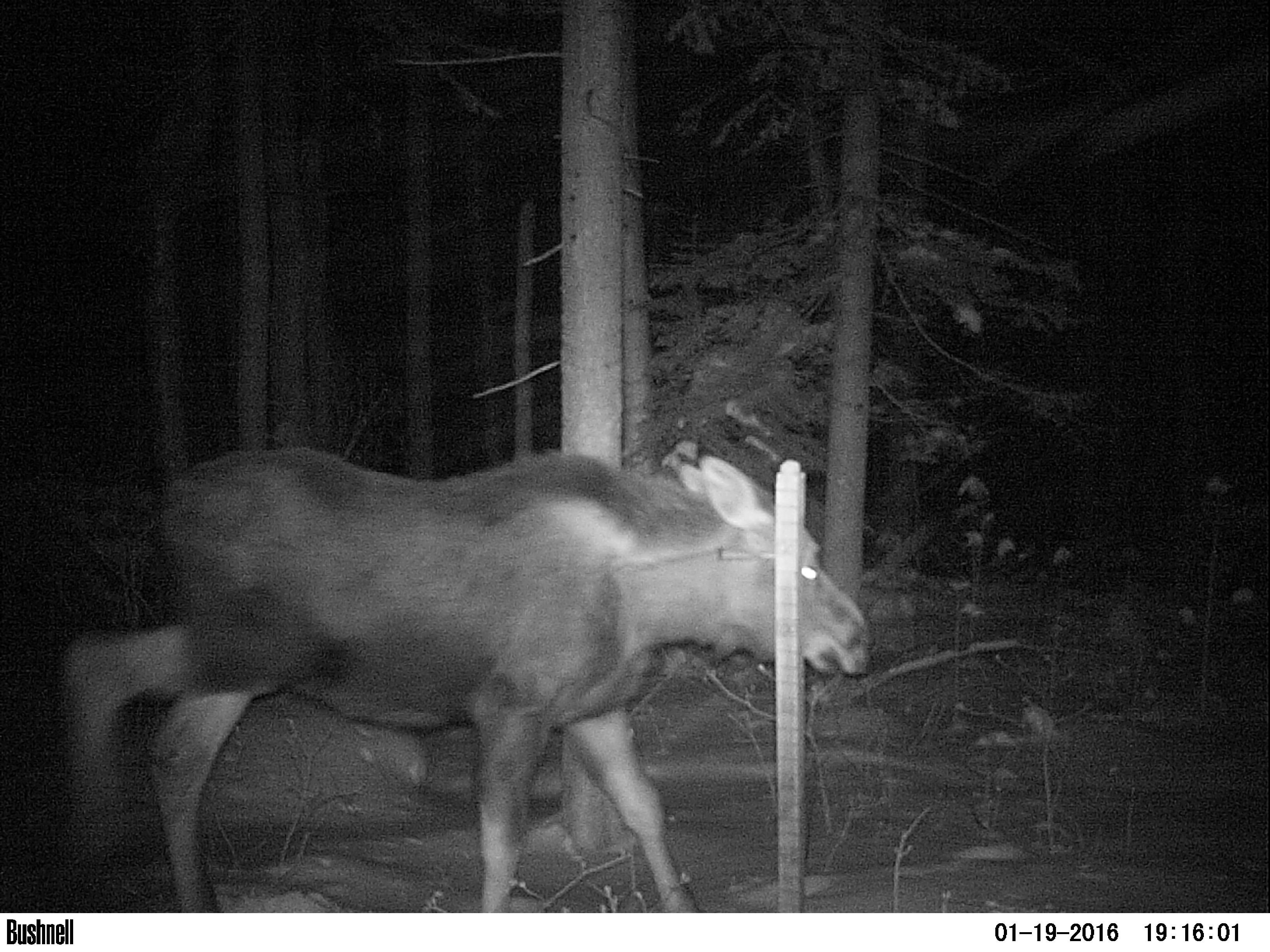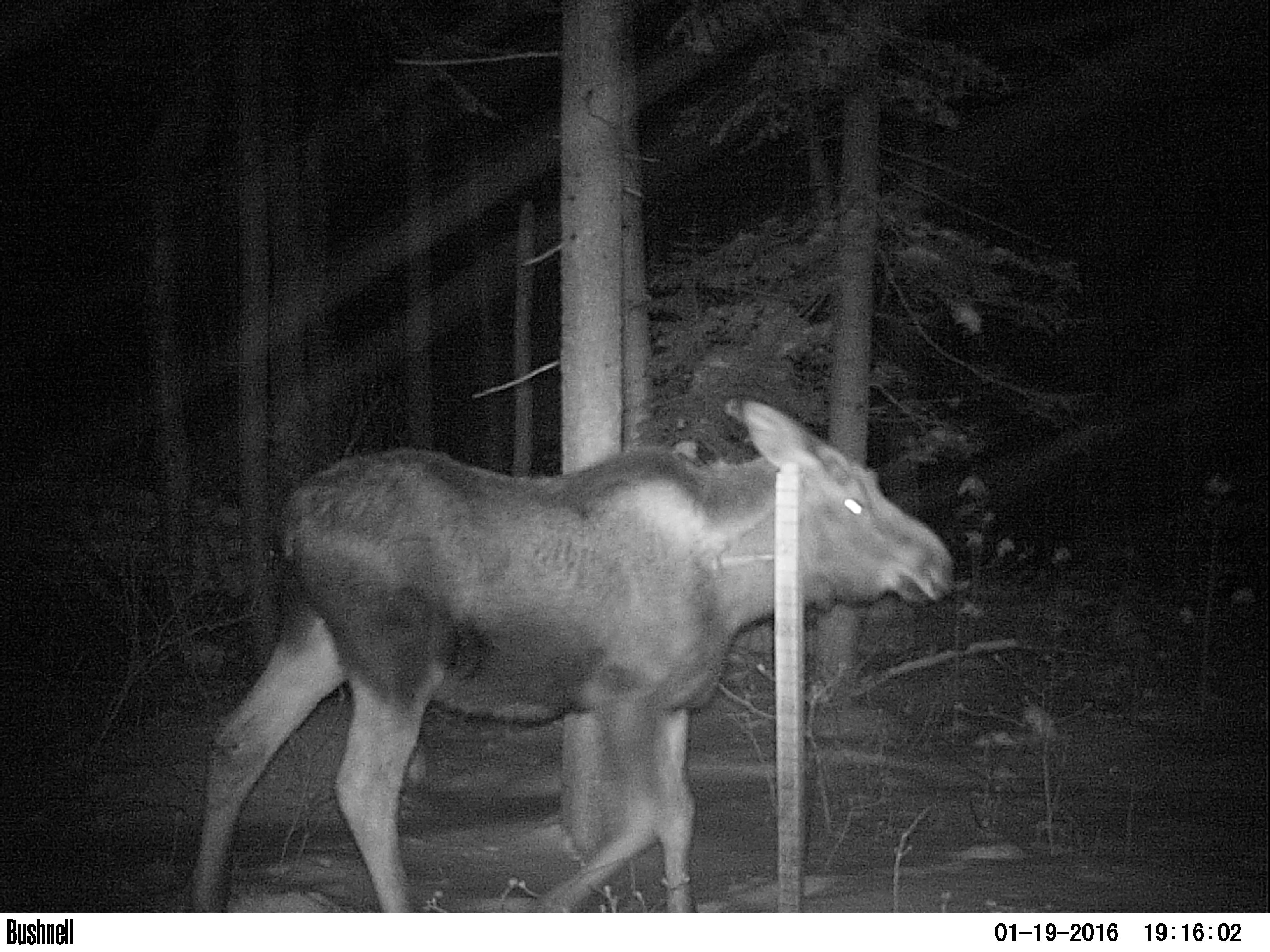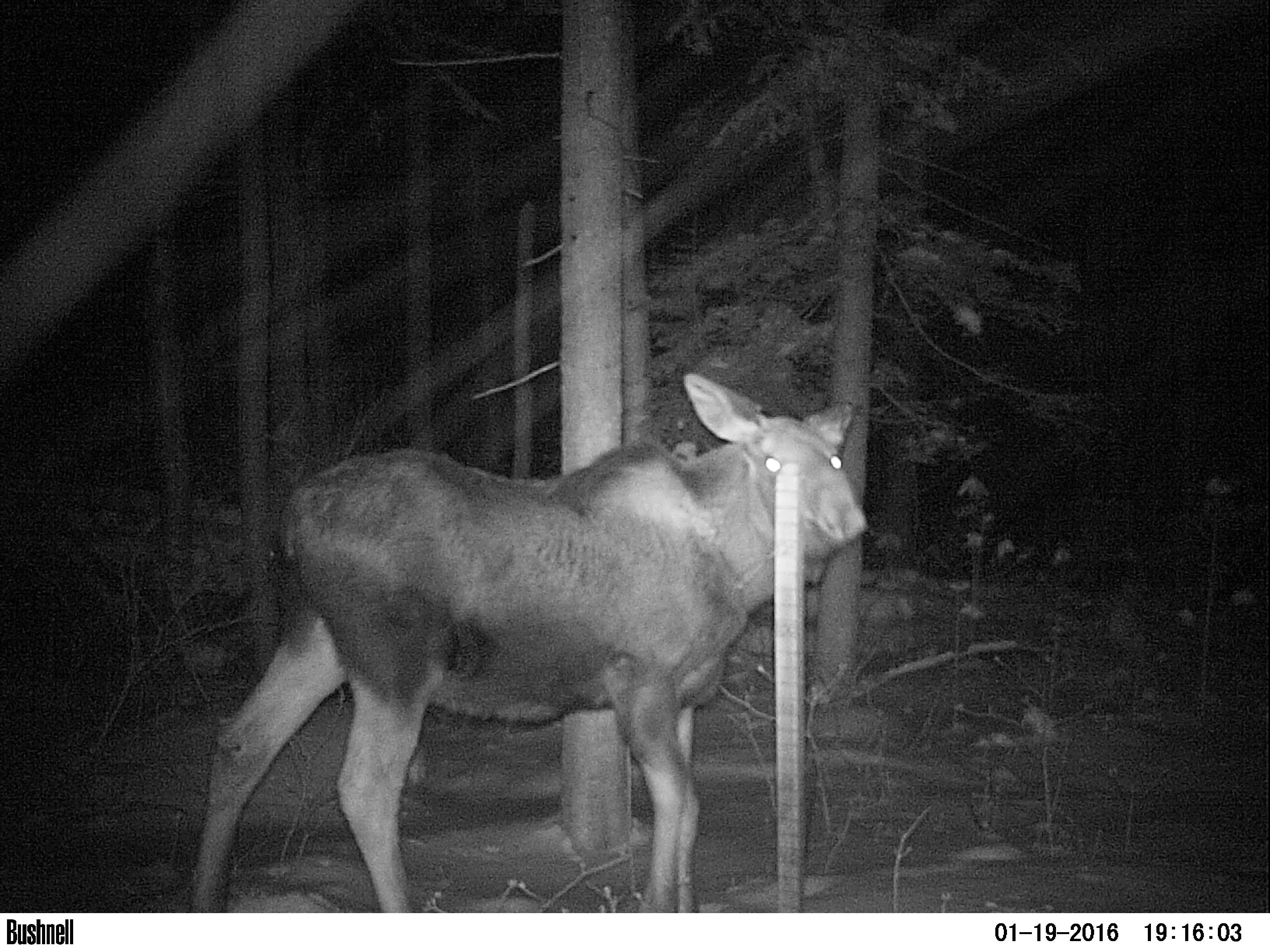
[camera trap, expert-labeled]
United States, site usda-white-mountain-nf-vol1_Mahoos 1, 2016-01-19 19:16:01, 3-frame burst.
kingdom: Animalia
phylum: Chordata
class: Mammalia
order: Artiodactyla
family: Cervidae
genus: Alces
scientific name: Alces alces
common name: moose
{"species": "moose (Alces alces)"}